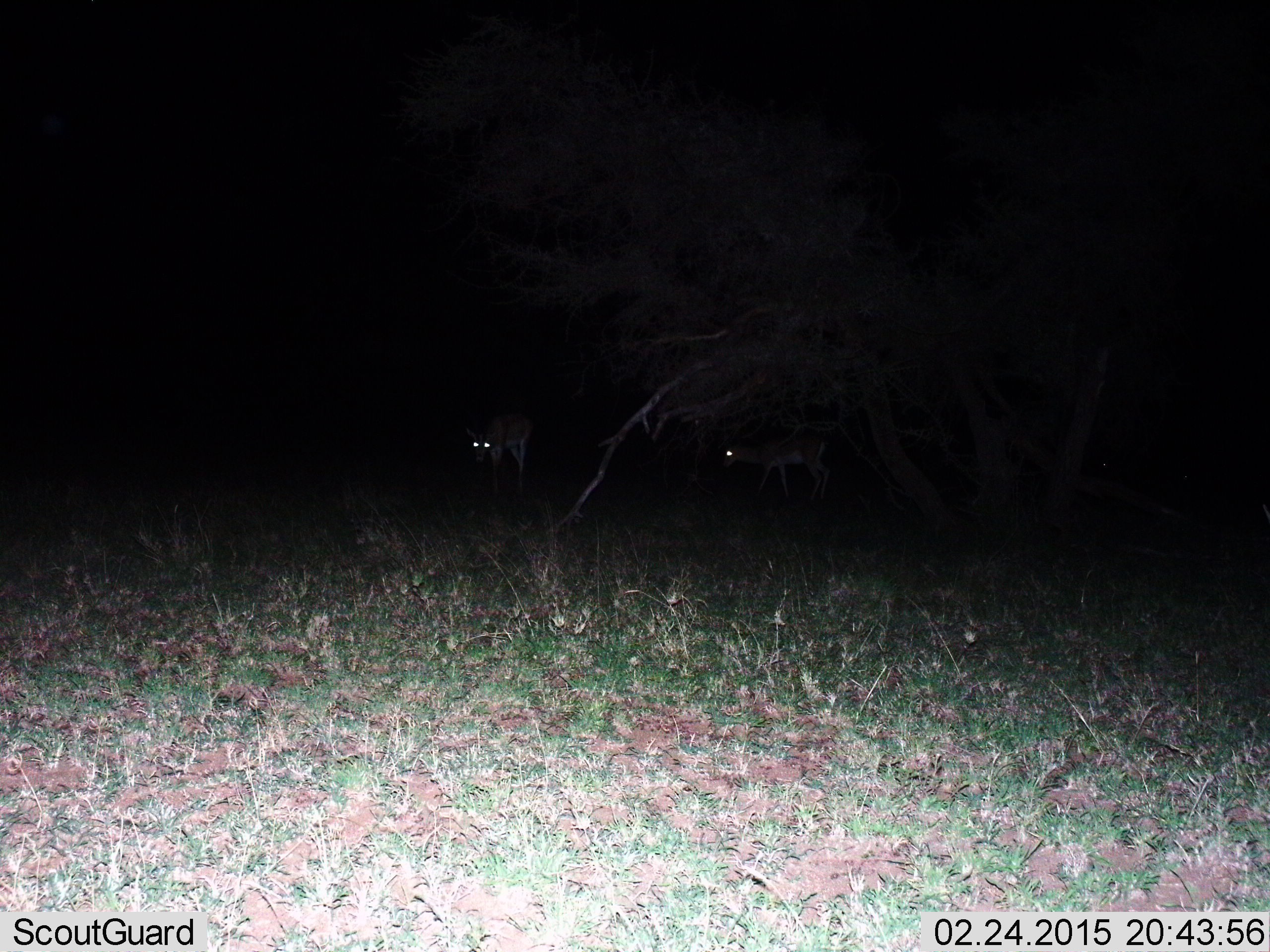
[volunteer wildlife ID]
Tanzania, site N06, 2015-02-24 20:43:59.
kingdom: Animalia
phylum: Chordata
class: Mammalia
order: Artiodactyla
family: Bovidae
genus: Eudorcas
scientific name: Eudorcas thomsonii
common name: thomson's gazelle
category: gazellethomsons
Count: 2.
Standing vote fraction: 83%.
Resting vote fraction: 0%.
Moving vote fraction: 0%.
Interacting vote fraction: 0%.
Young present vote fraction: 0%.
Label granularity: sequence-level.